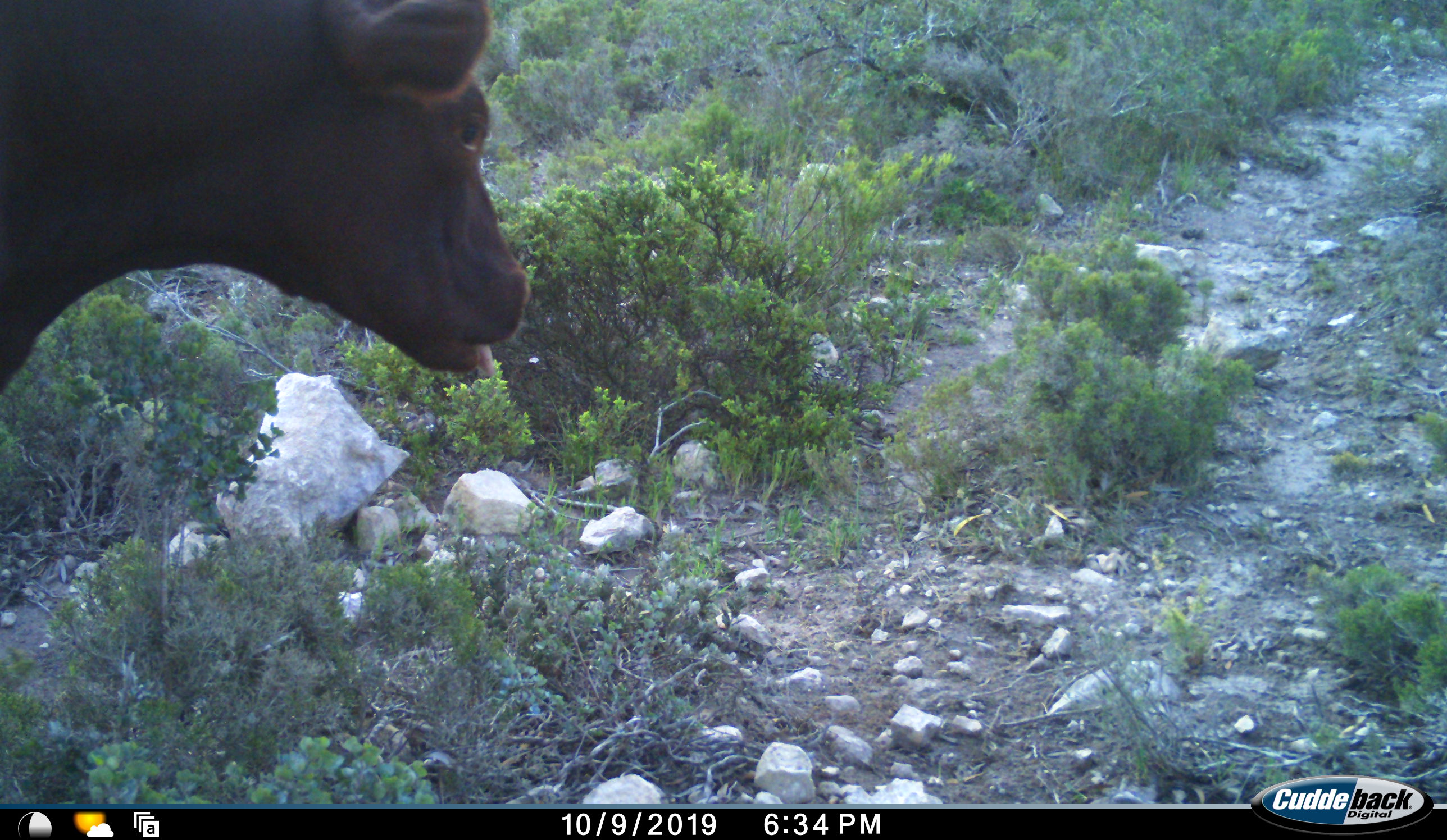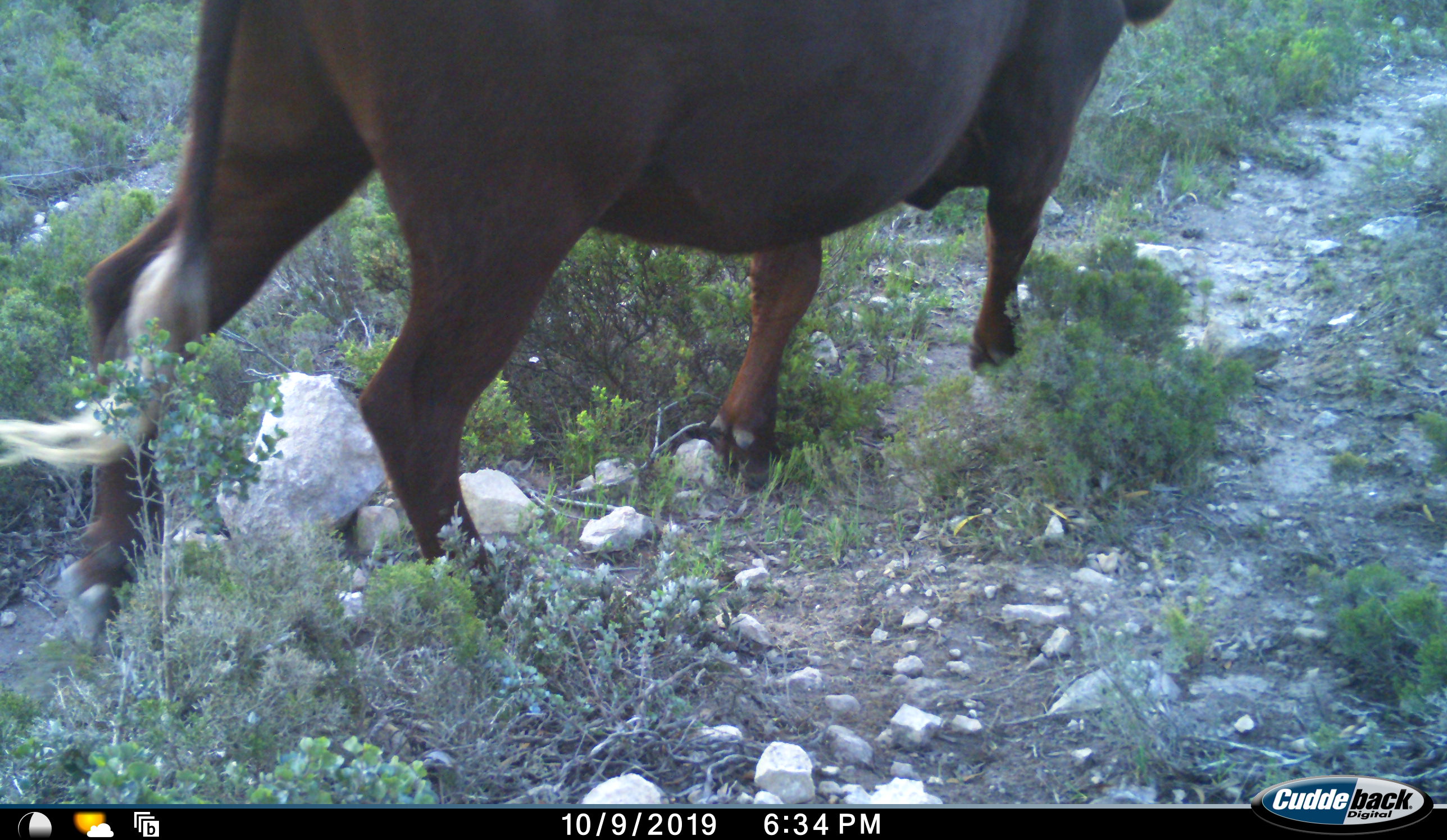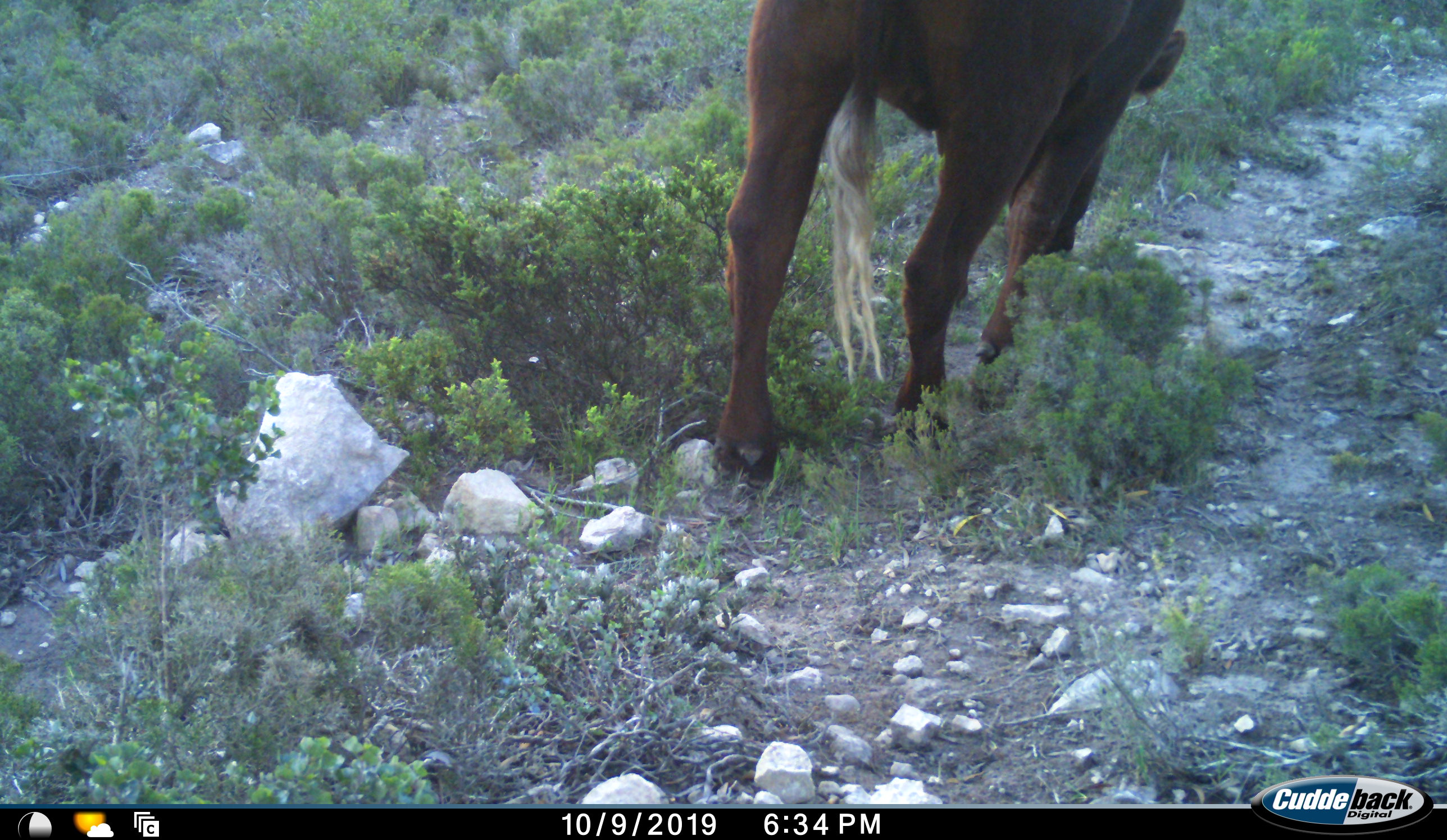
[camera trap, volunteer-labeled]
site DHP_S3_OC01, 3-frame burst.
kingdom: Animalia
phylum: Chordata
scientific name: Vertebrata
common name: domestic animal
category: domesticanimal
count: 1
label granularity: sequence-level